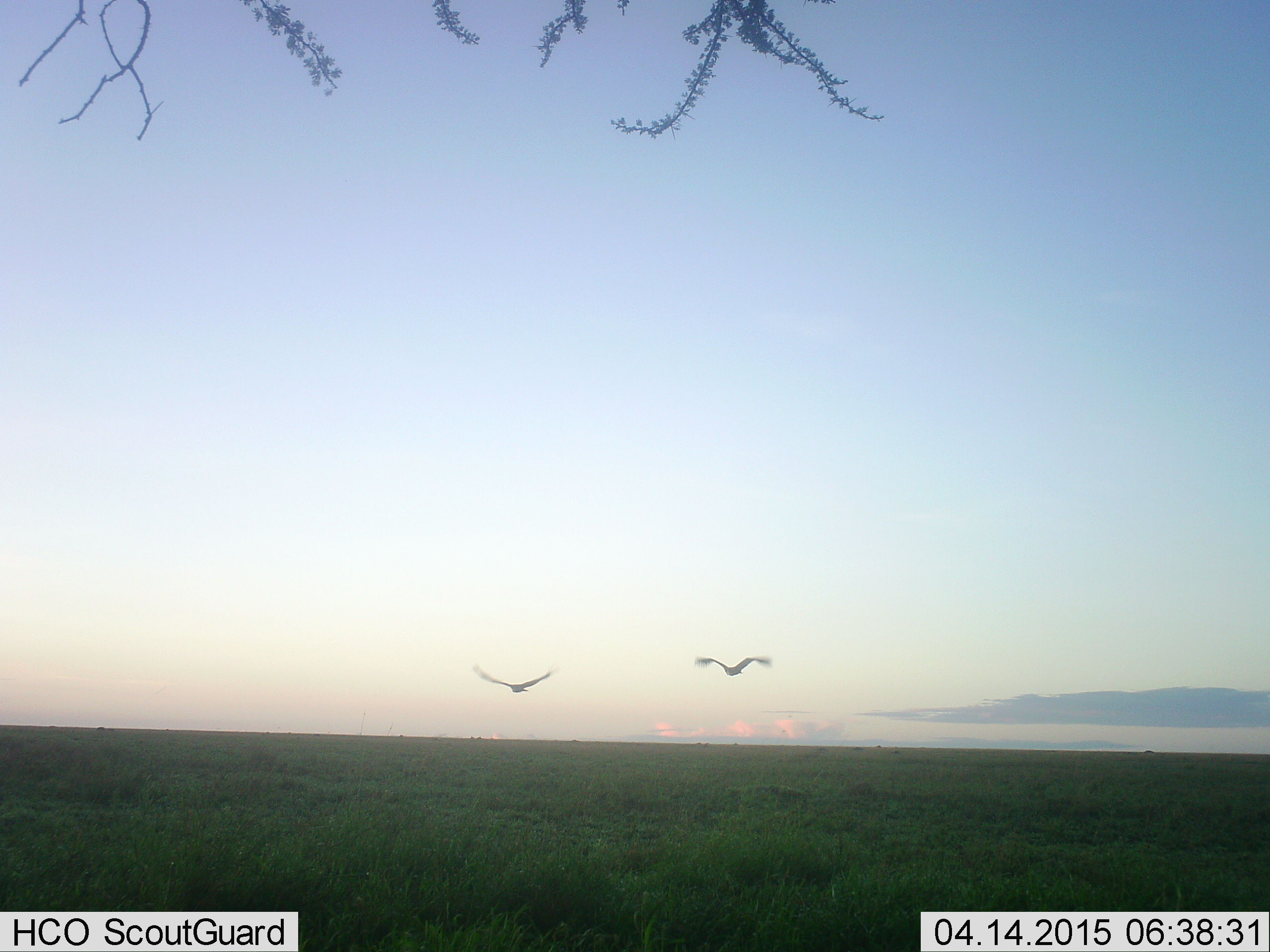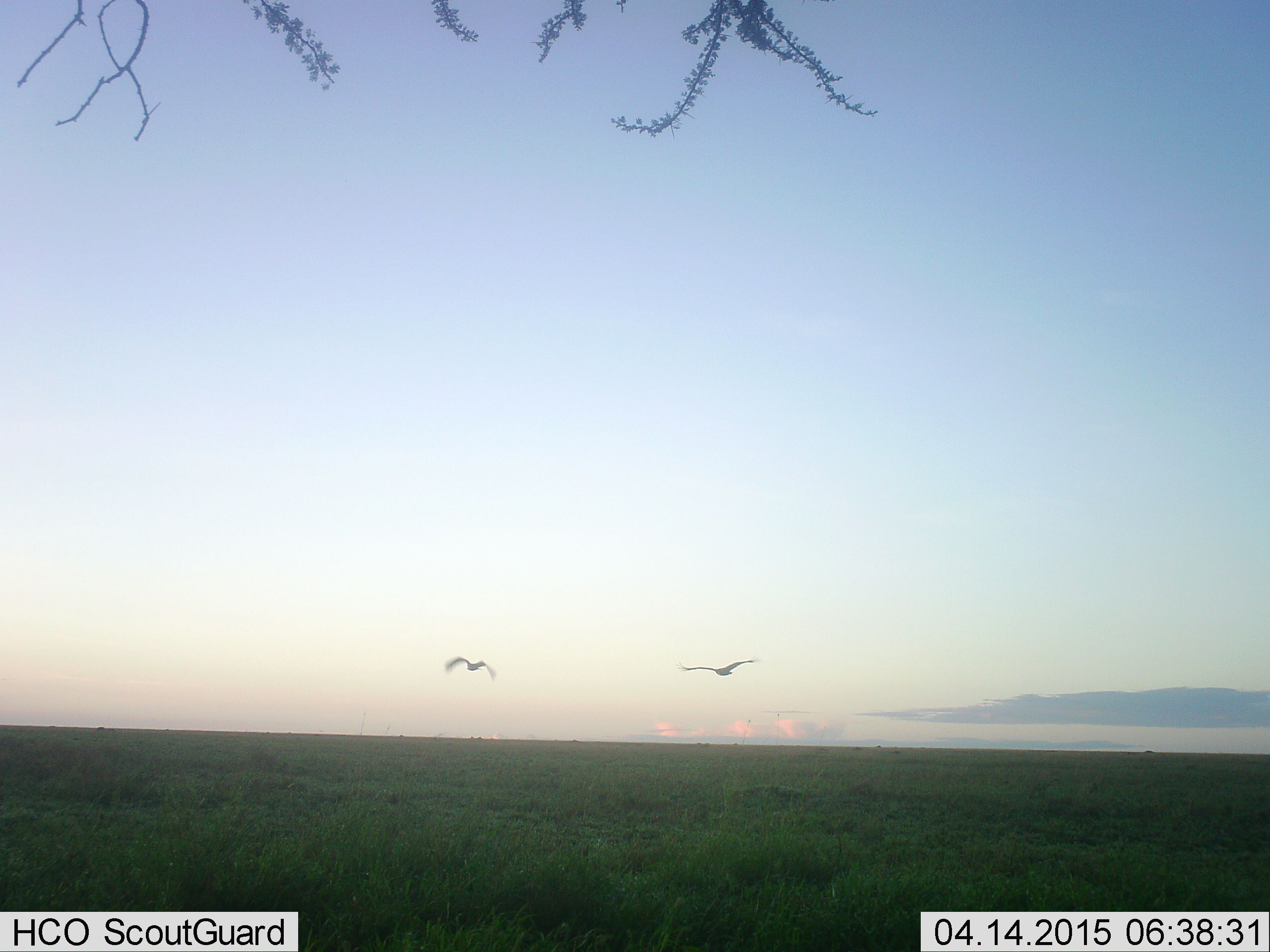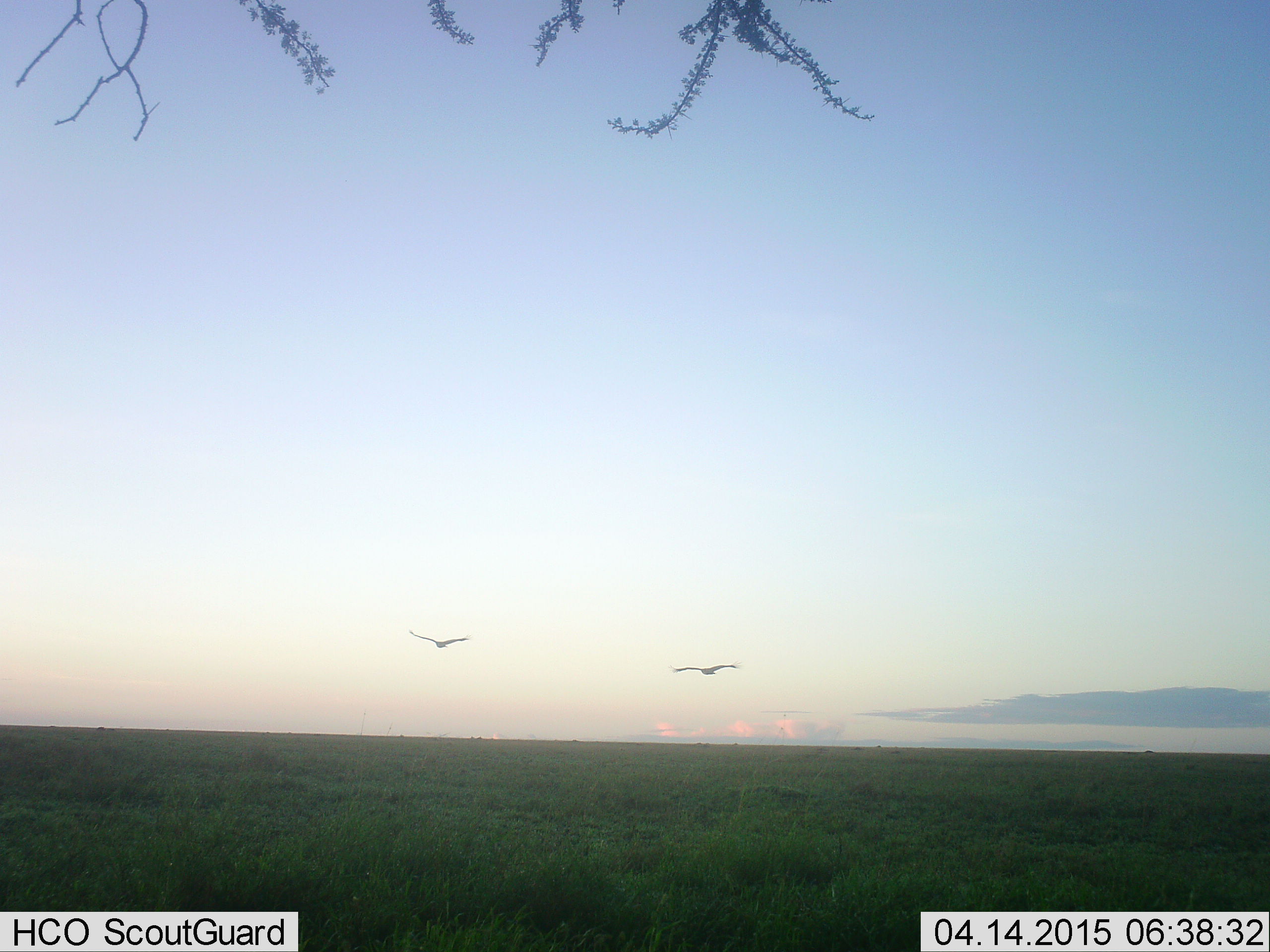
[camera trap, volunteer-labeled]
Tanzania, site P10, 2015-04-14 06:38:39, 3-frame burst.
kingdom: Animalia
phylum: Chordata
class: Aves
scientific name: Aves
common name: bird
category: otherbird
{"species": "otherbird (bird) (Aves)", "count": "2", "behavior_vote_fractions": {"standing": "0%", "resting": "0%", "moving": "100%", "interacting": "0%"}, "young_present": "0%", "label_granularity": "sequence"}